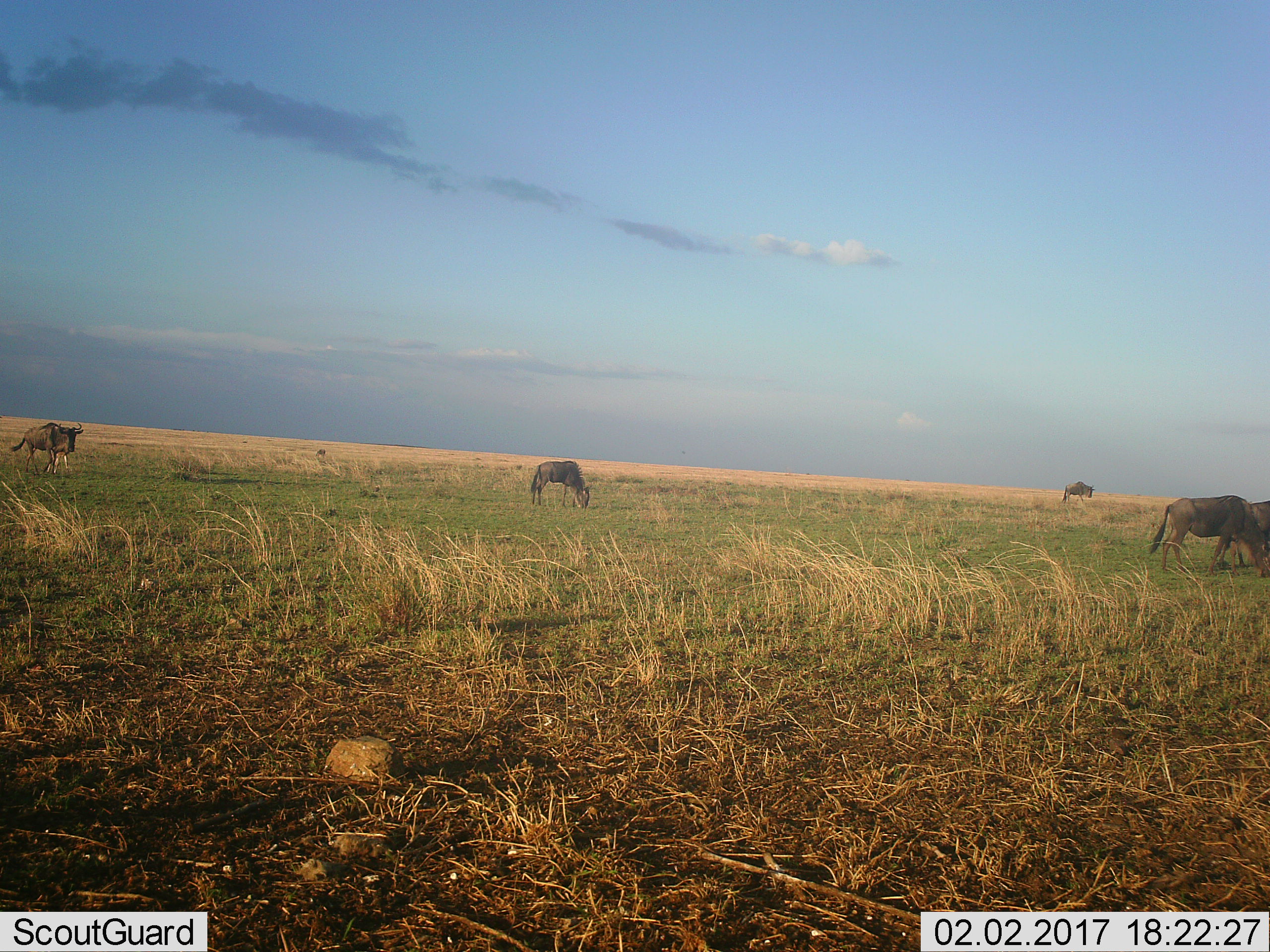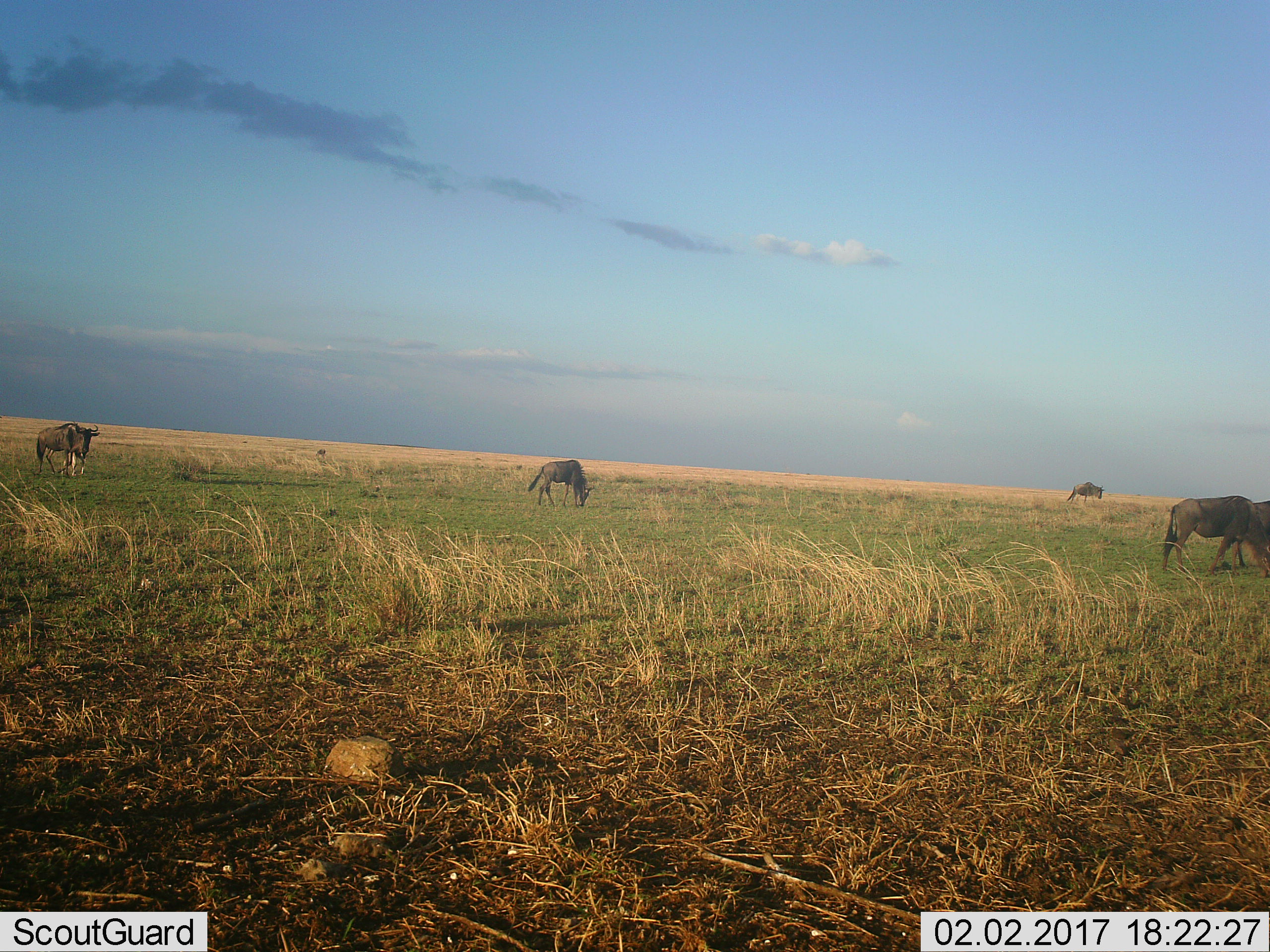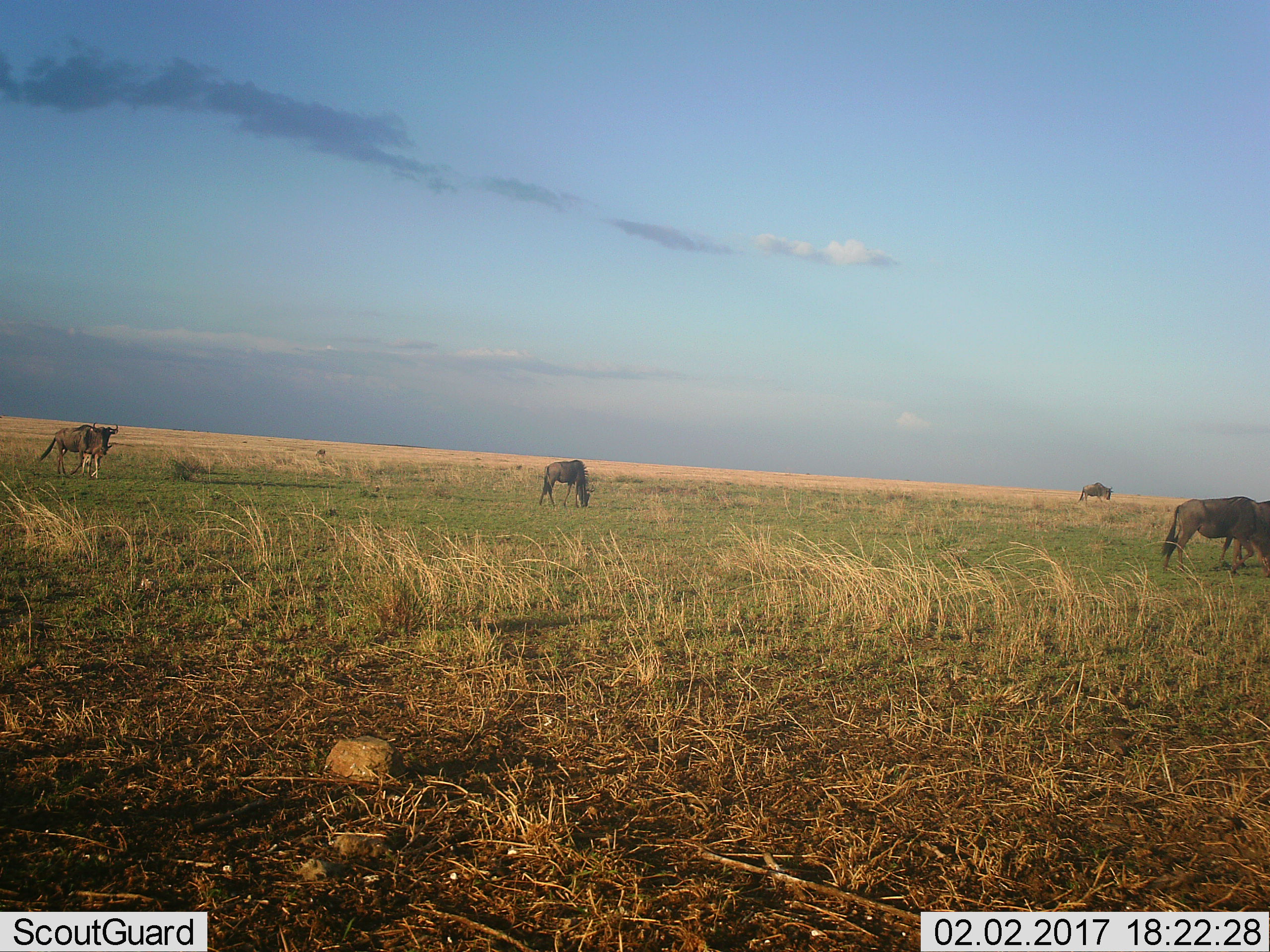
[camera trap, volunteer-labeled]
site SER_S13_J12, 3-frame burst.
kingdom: Animalia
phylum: Chordata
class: Mammalia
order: Artiodactyla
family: Bovidae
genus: Connochaetes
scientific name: Connochaetes taurinus taurinus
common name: blue wildebeest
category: wildebeestblue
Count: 5.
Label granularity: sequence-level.